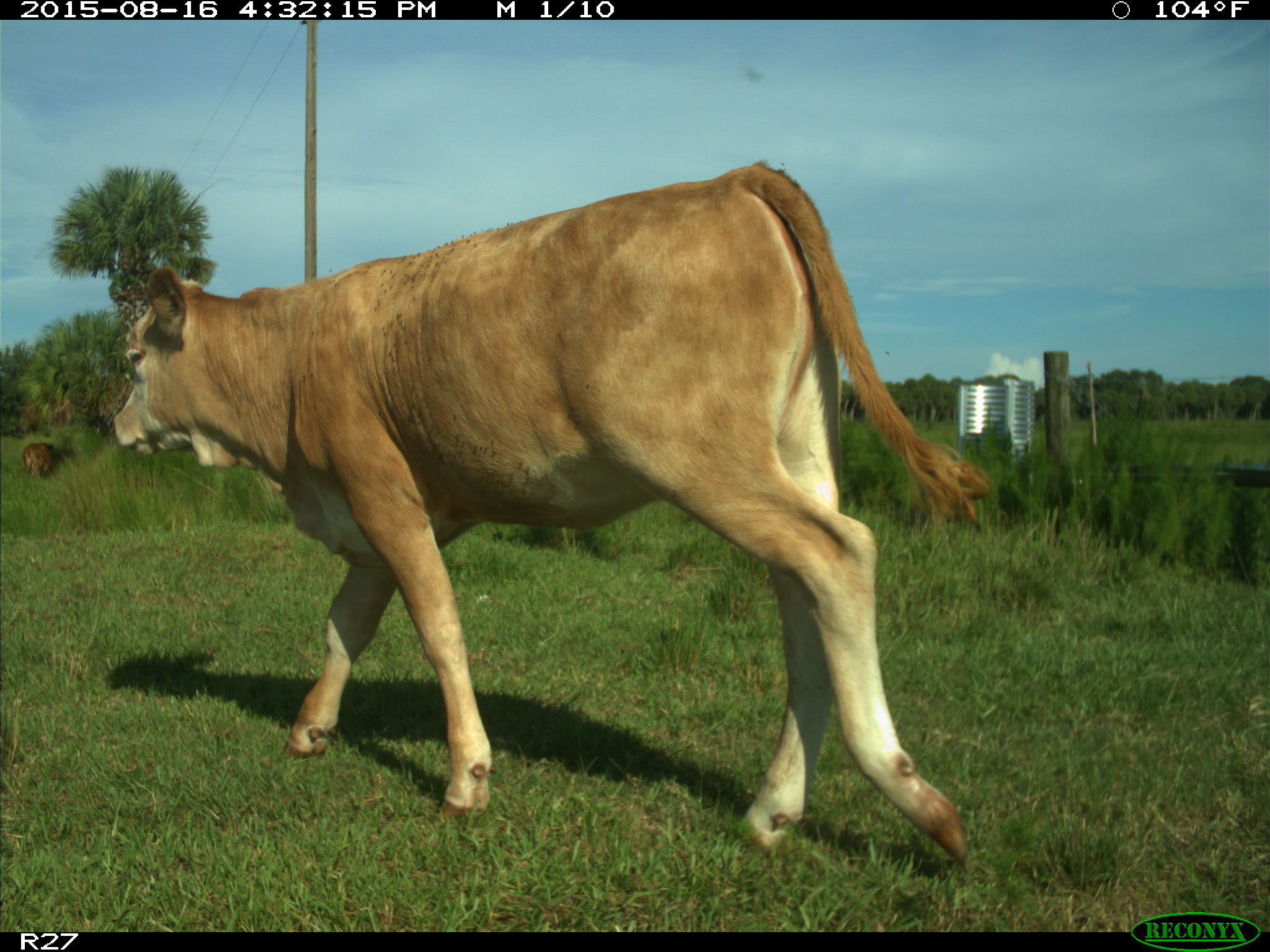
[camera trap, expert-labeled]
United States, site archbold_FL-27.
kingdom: Animalia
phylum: Chordata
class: Mammalia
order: Artiodactyla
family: Bovidae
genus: Bos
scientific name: Bos taurus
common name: domestic cow